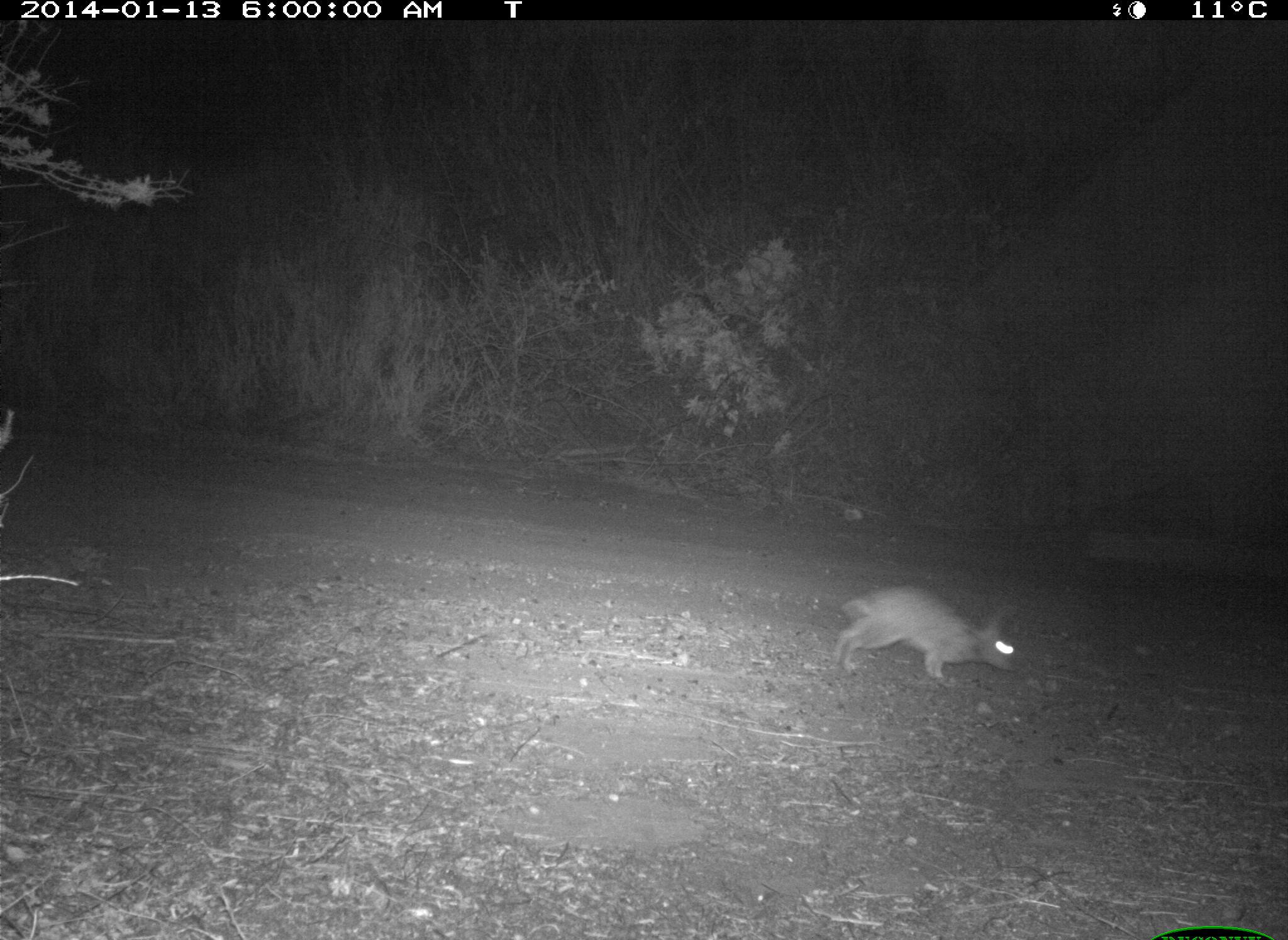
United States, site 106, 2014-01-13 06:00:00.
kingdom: Animalia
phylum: Chordata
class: Mammalia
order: Lagomorpha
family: Leporidae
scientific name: Leporidae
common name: rabbits and hares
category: rabbit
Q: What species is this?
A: Rabbit (rabbits and hares) (Leporidae).